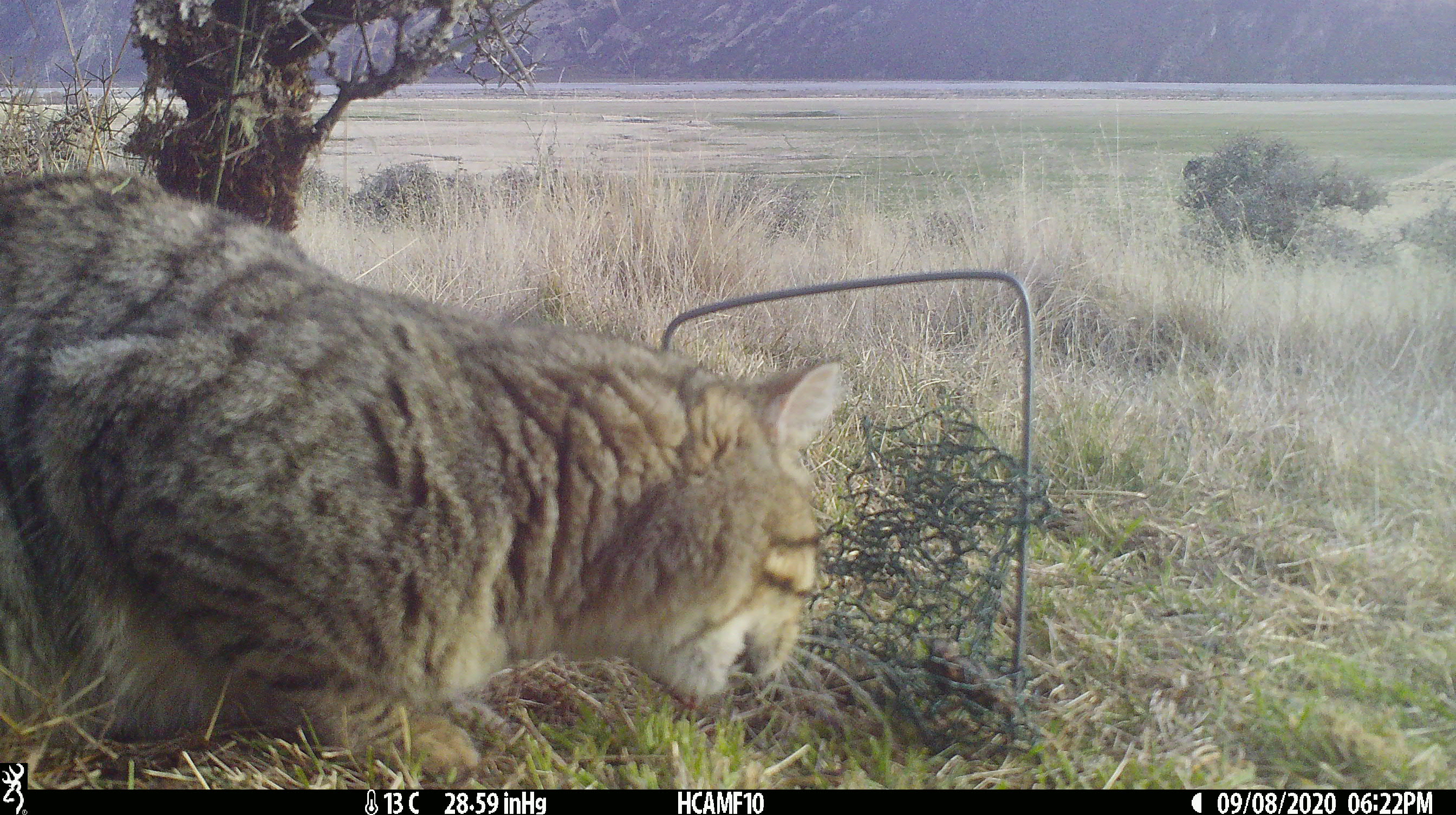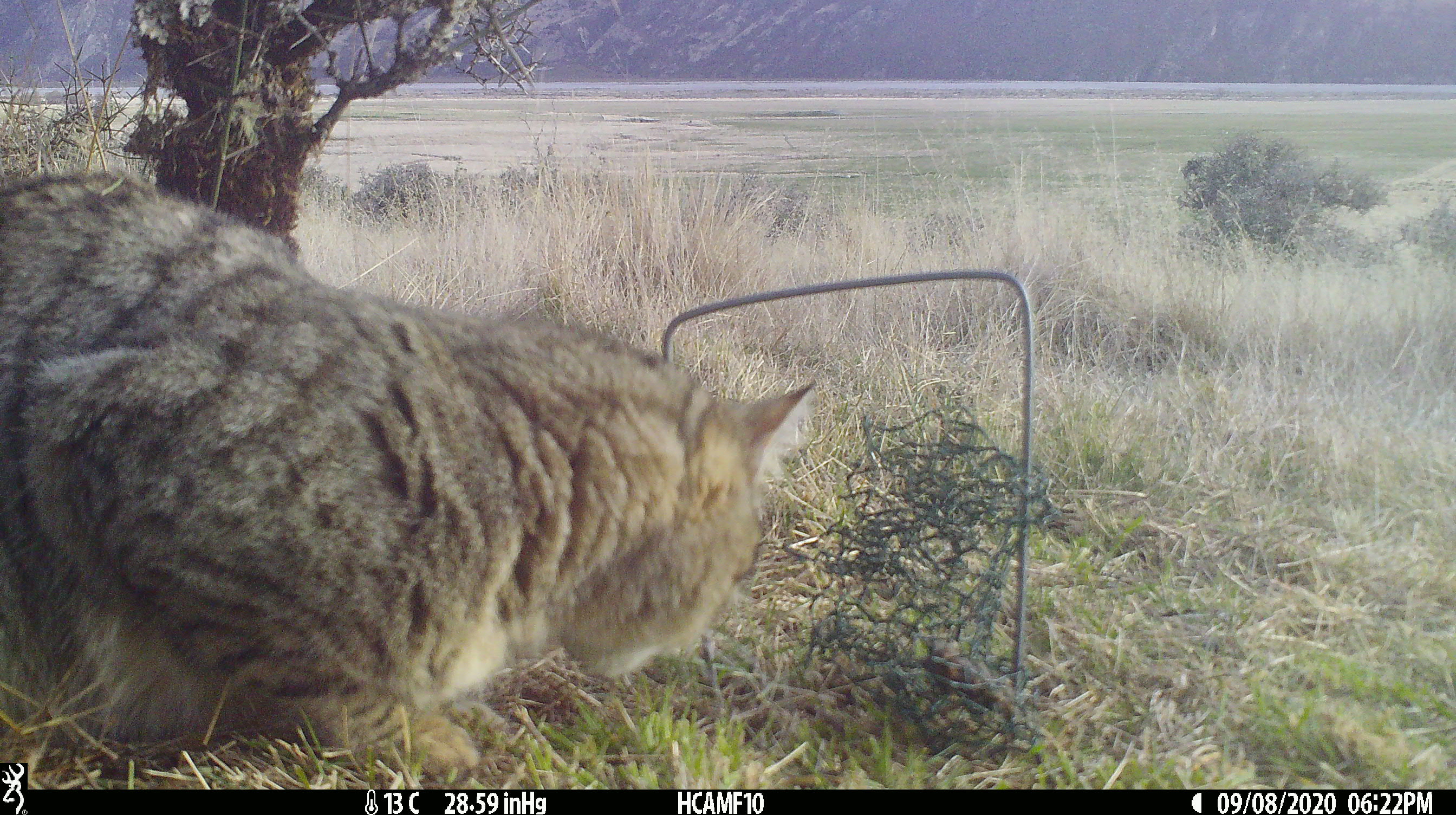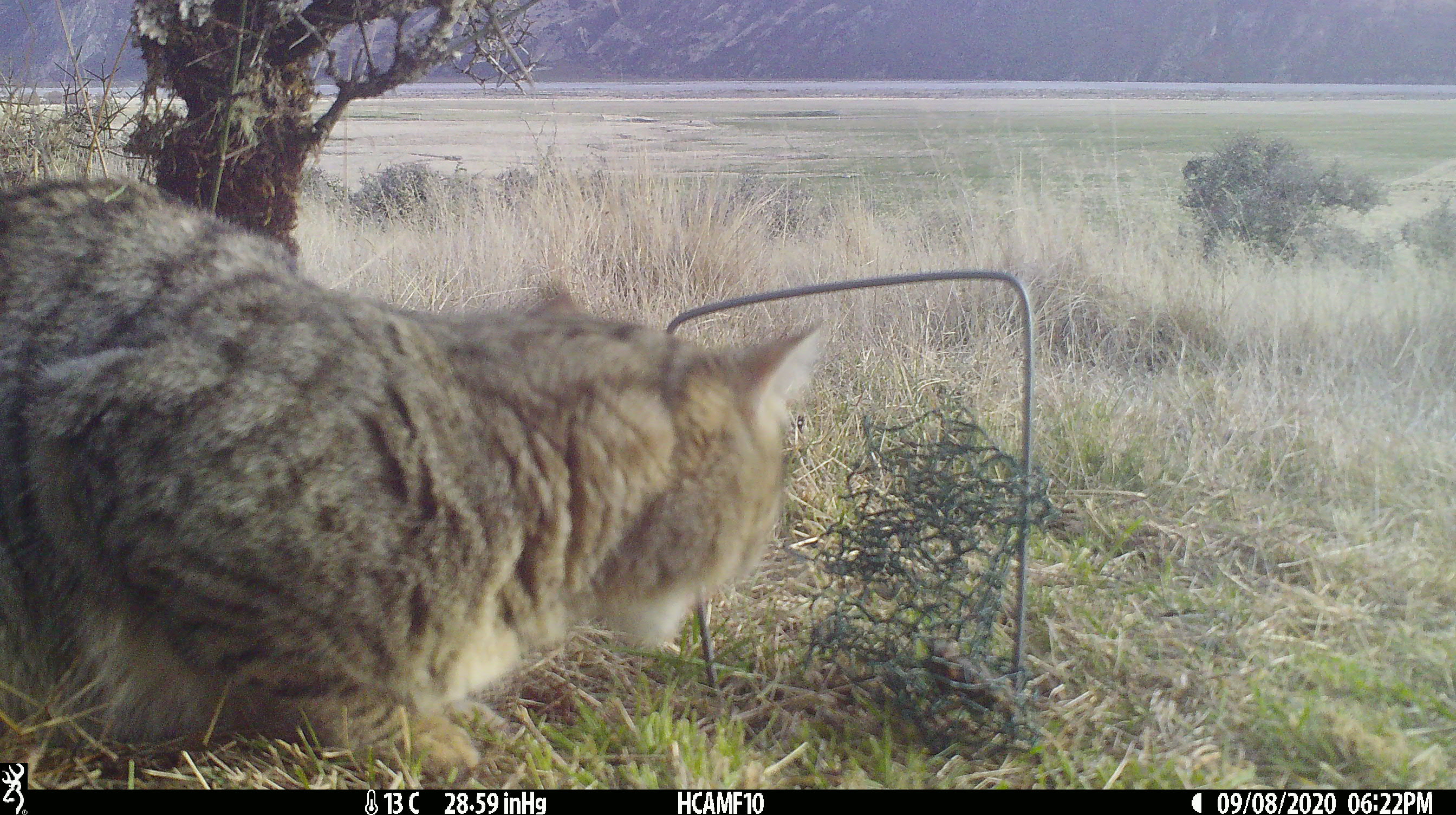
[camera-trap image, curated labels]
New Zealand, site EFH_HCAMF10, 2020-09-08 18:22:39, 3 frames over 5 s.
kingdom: Animalia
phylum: Chordata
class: Mammalia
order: Carnivora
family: Felidae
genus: Felis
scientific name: Felis catus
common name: domestic cat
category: cat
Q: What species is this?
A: Cat (domestic cat) (Felis catus).